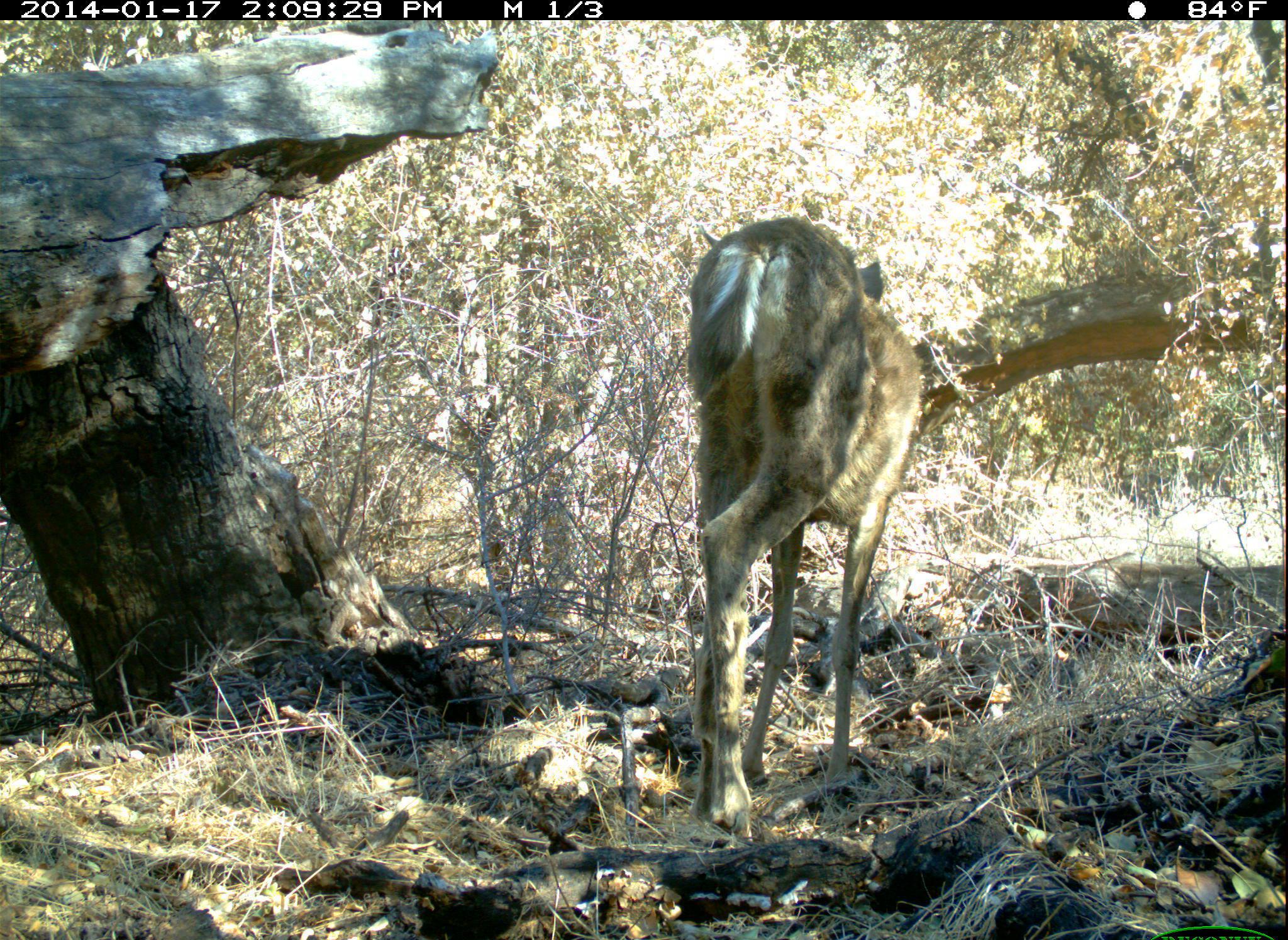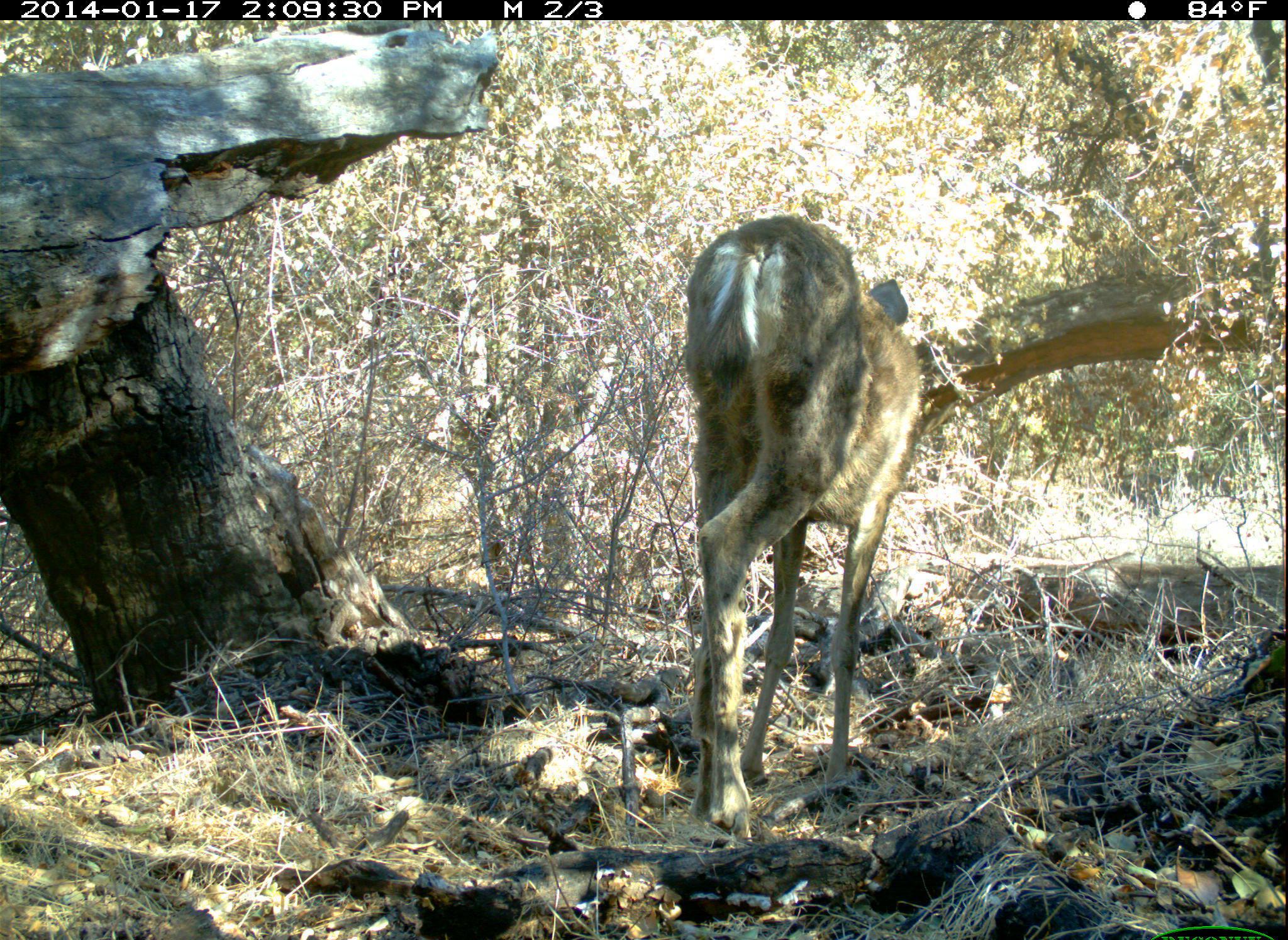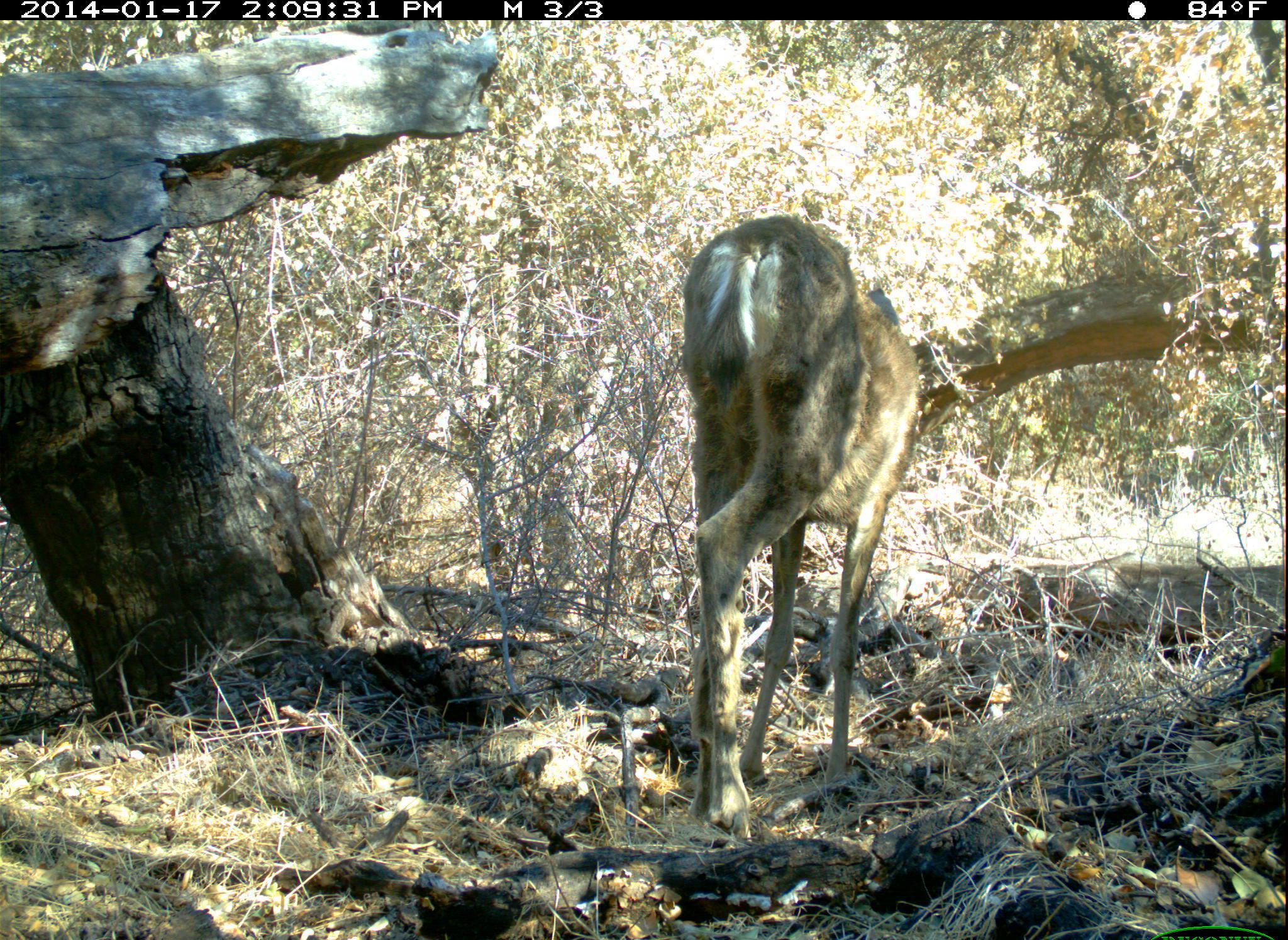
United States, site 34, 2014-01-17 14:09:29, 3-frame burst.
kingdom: Animalia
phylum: Chordata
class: Mammalia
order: Artiodactyla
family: Cervidae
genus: Odocoileus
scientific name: Odocoileus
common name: deer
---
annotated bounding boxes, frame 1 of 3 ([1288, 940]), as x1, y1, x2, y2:
deer: 686, 215, 925, 849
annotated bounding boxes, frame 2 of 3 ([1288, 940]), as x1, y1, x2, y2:
deer: 684, 215, 930, 837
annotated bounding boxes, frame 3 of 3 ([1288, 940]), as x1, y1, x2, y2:
deer: 681, 214, 919, 841